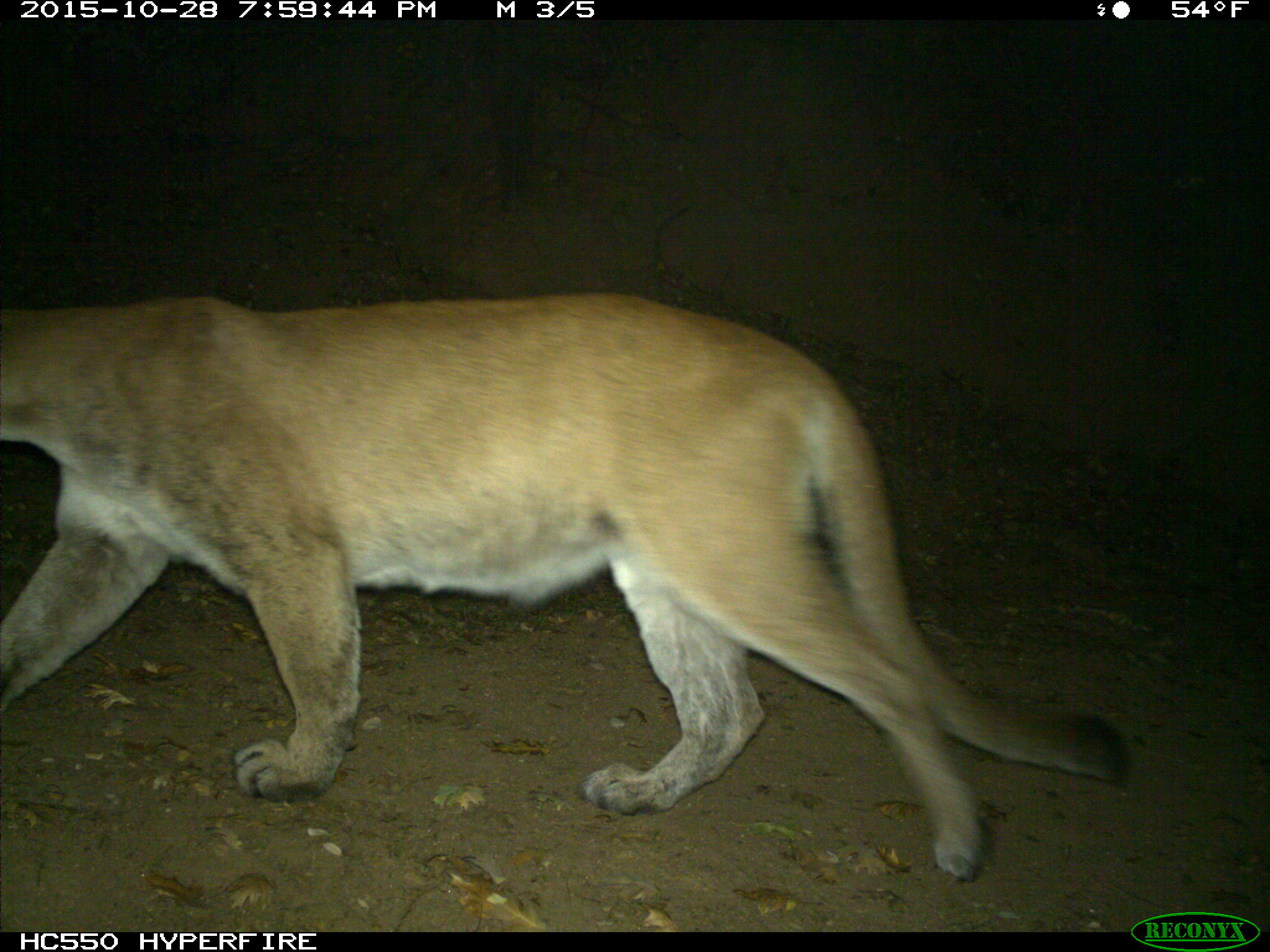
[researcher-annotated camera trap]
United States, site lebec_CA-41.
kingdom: Animalia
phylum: Chordata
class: Mammalia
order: Carnivora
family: Felidae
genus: Puma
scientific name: Puma concolor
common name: mountain lion